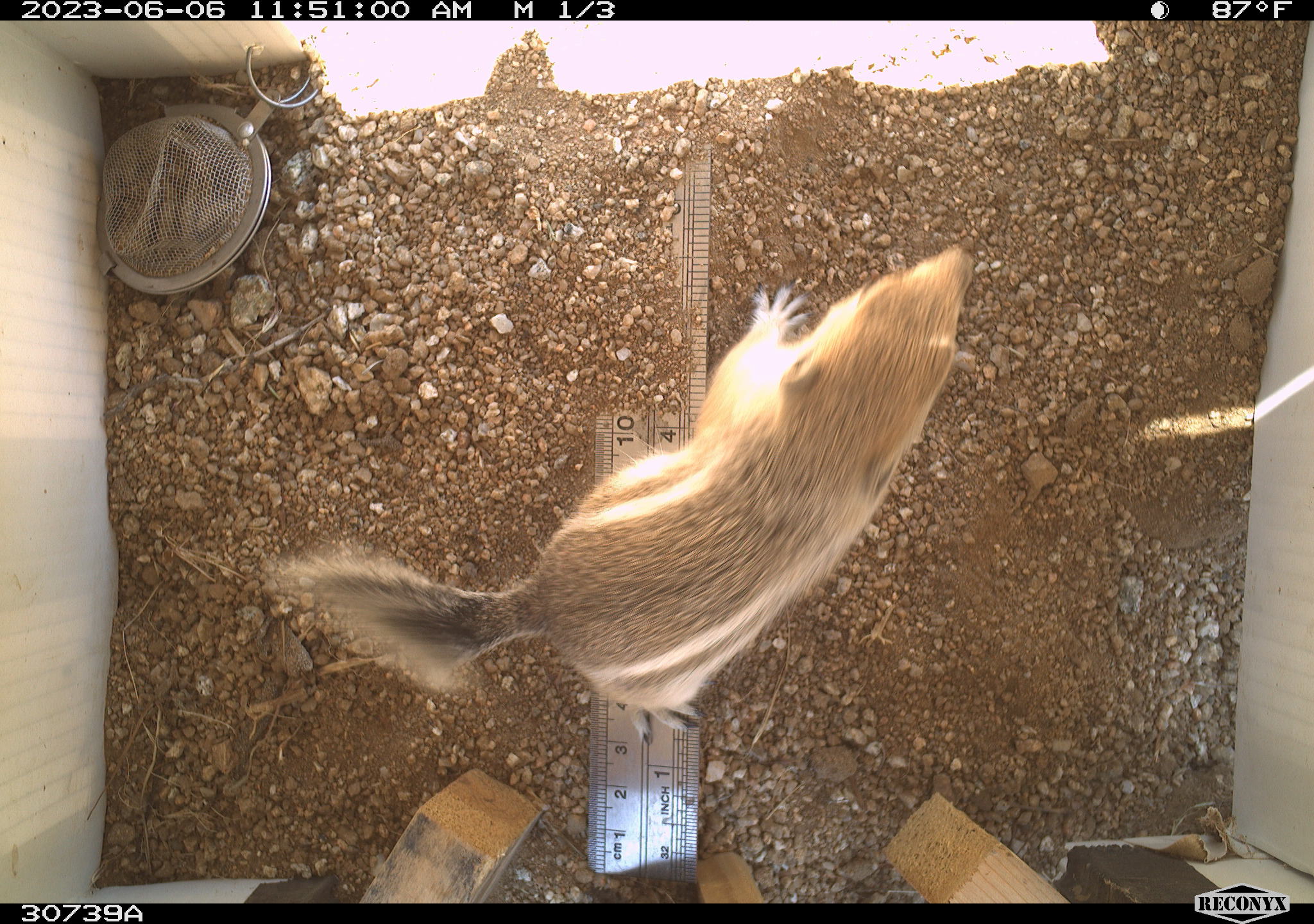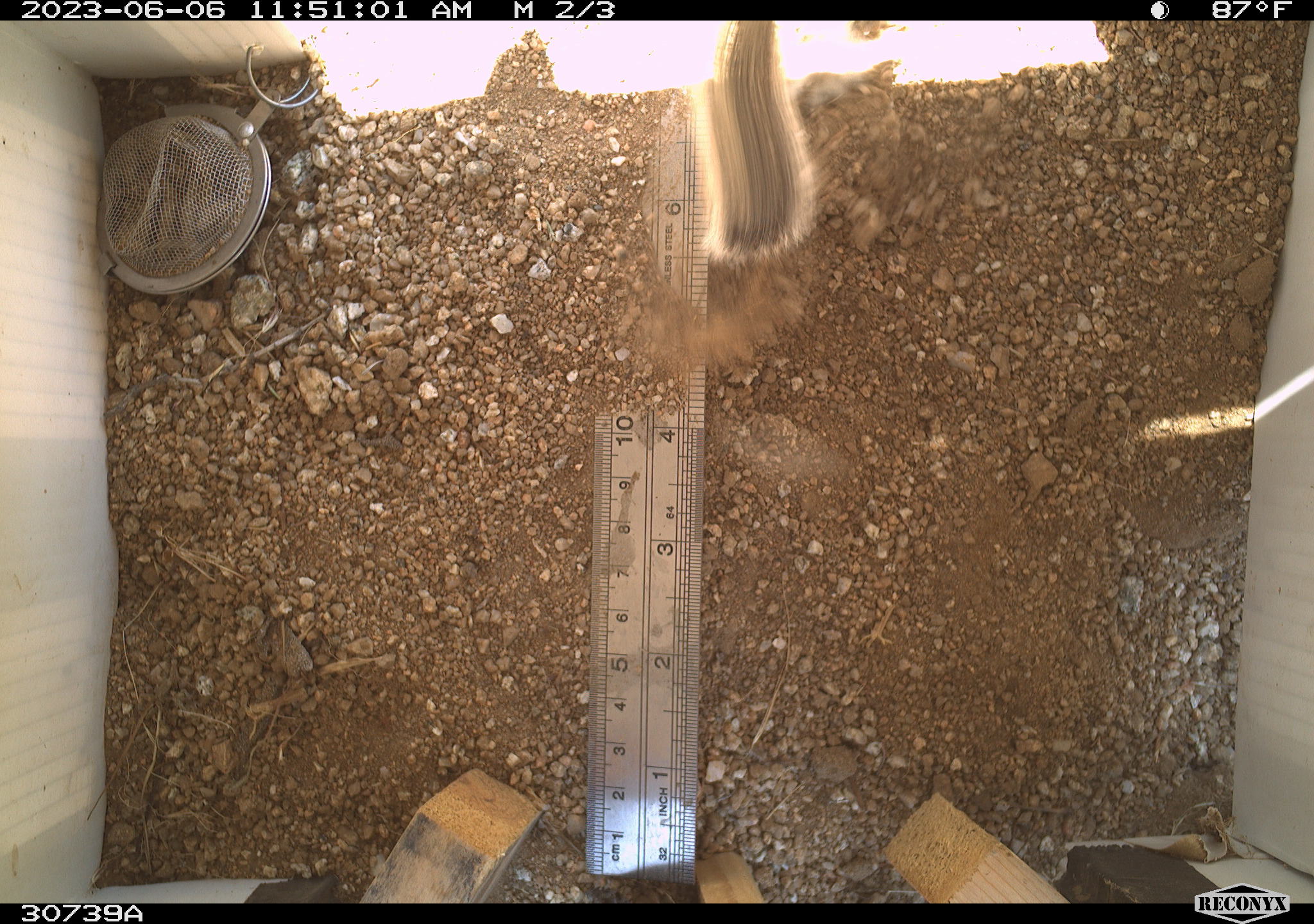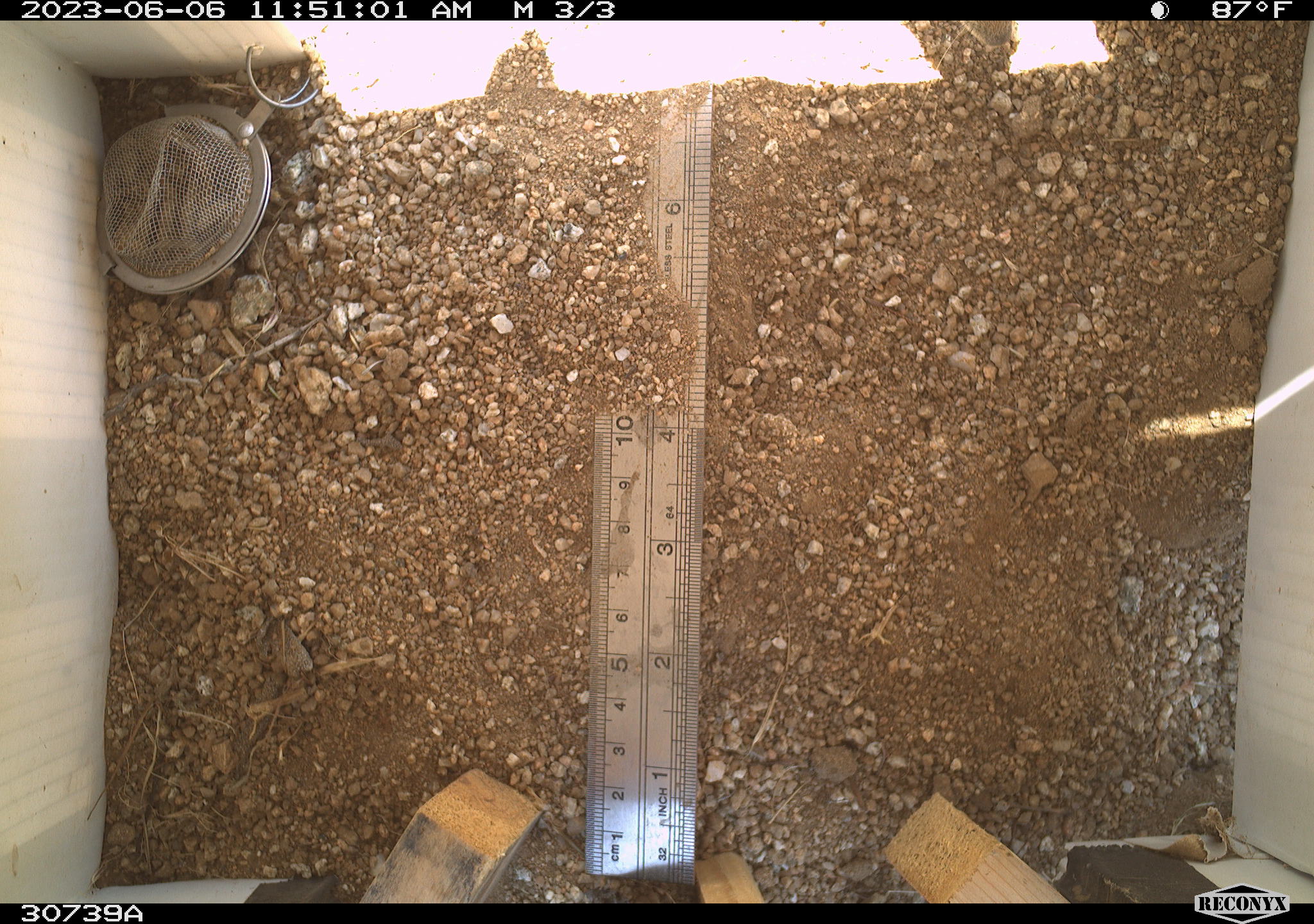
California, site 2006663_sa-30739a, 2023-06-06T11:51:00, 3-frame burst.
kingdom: Animalia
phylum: Chordata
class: Mammalia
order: Rodentia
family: Sciuridae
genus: Ammospermophilus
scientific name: Ammospermophilus leucurus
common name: white-tailed antelope squirrel